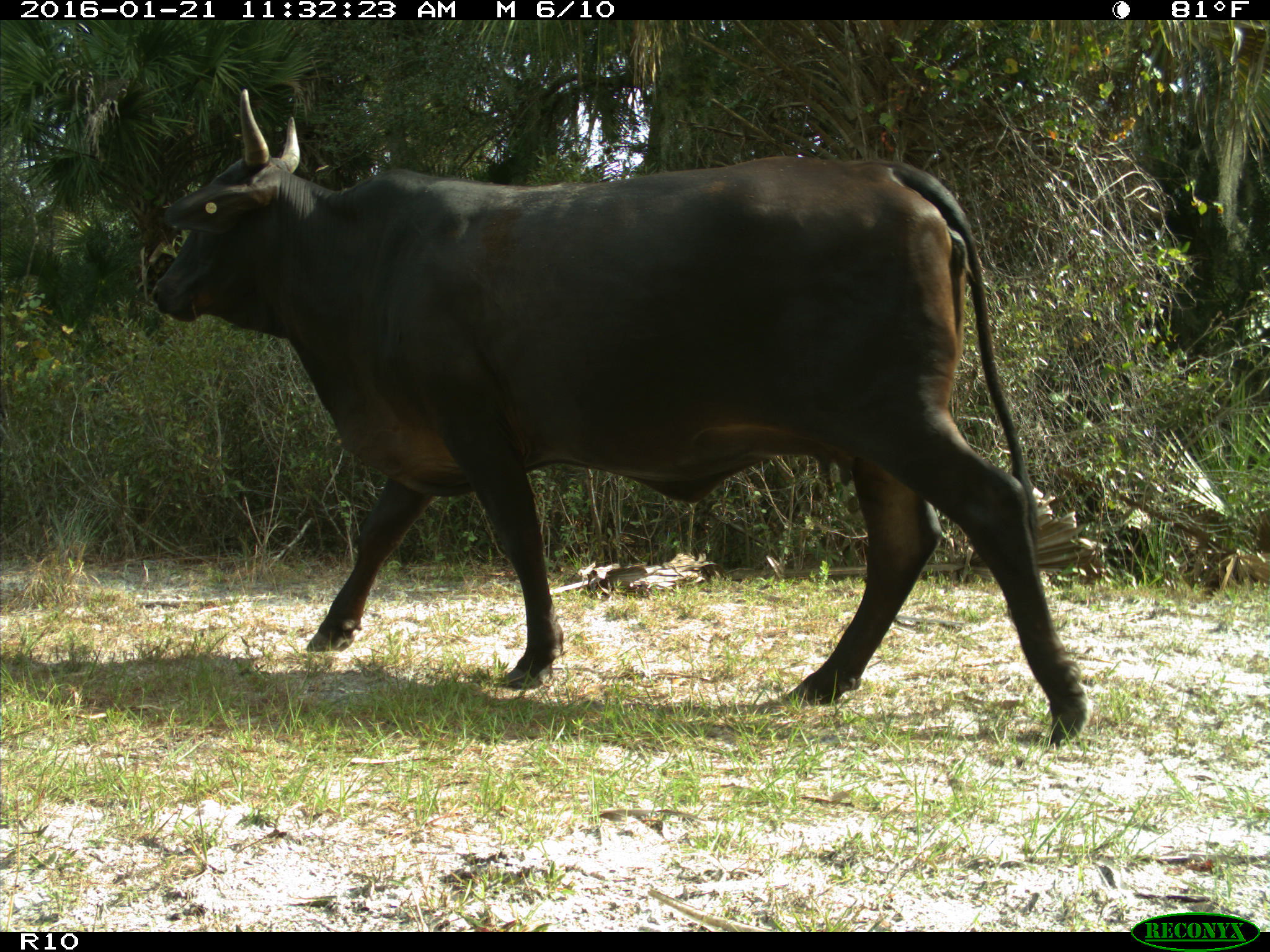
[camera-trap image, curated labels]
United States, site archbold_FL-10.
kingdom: Animalia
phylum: Chordata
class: Mammalia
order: Artiodactyla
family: Bovidae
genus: Bos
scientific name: Bos taurus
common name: domestic cow